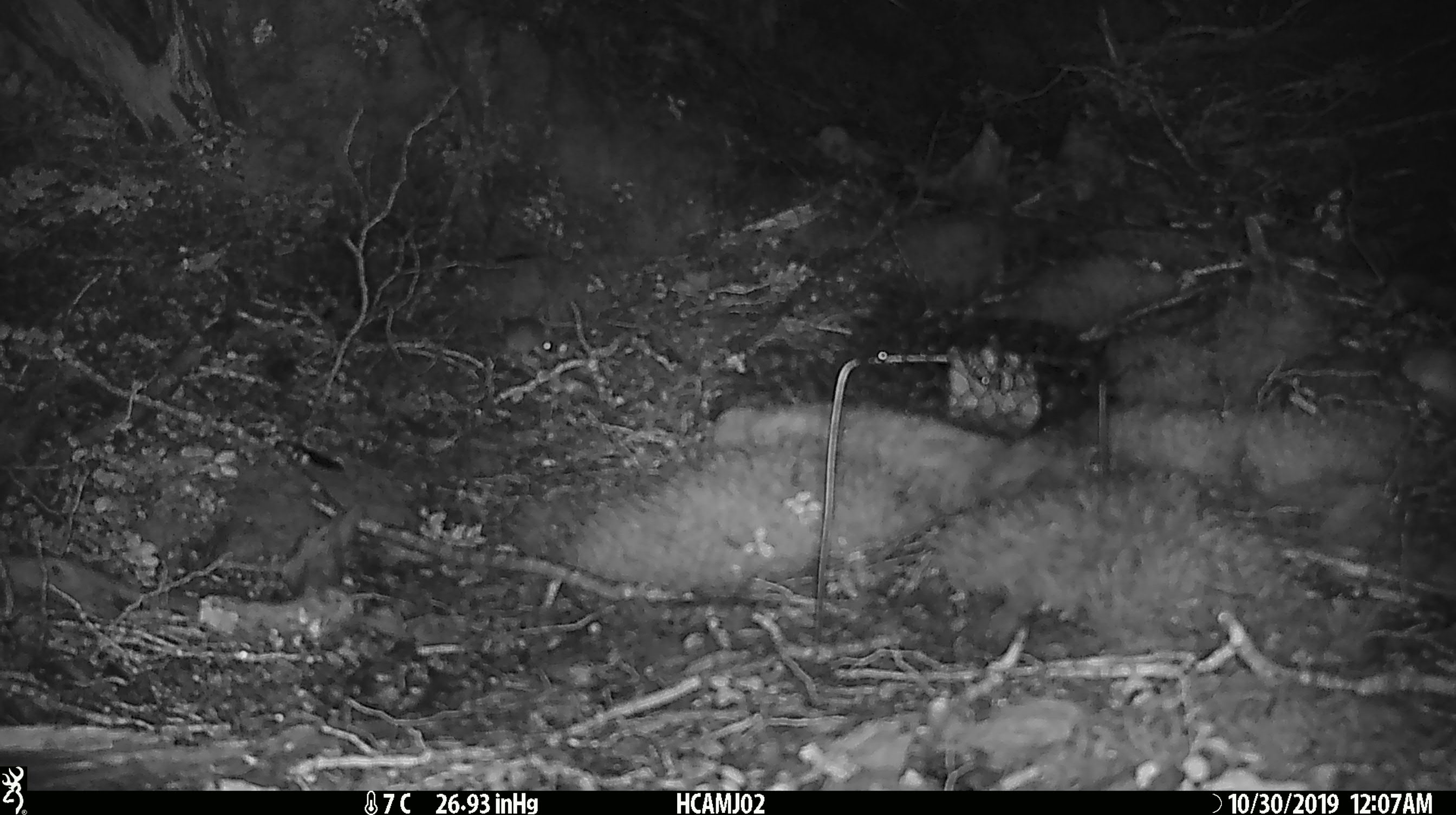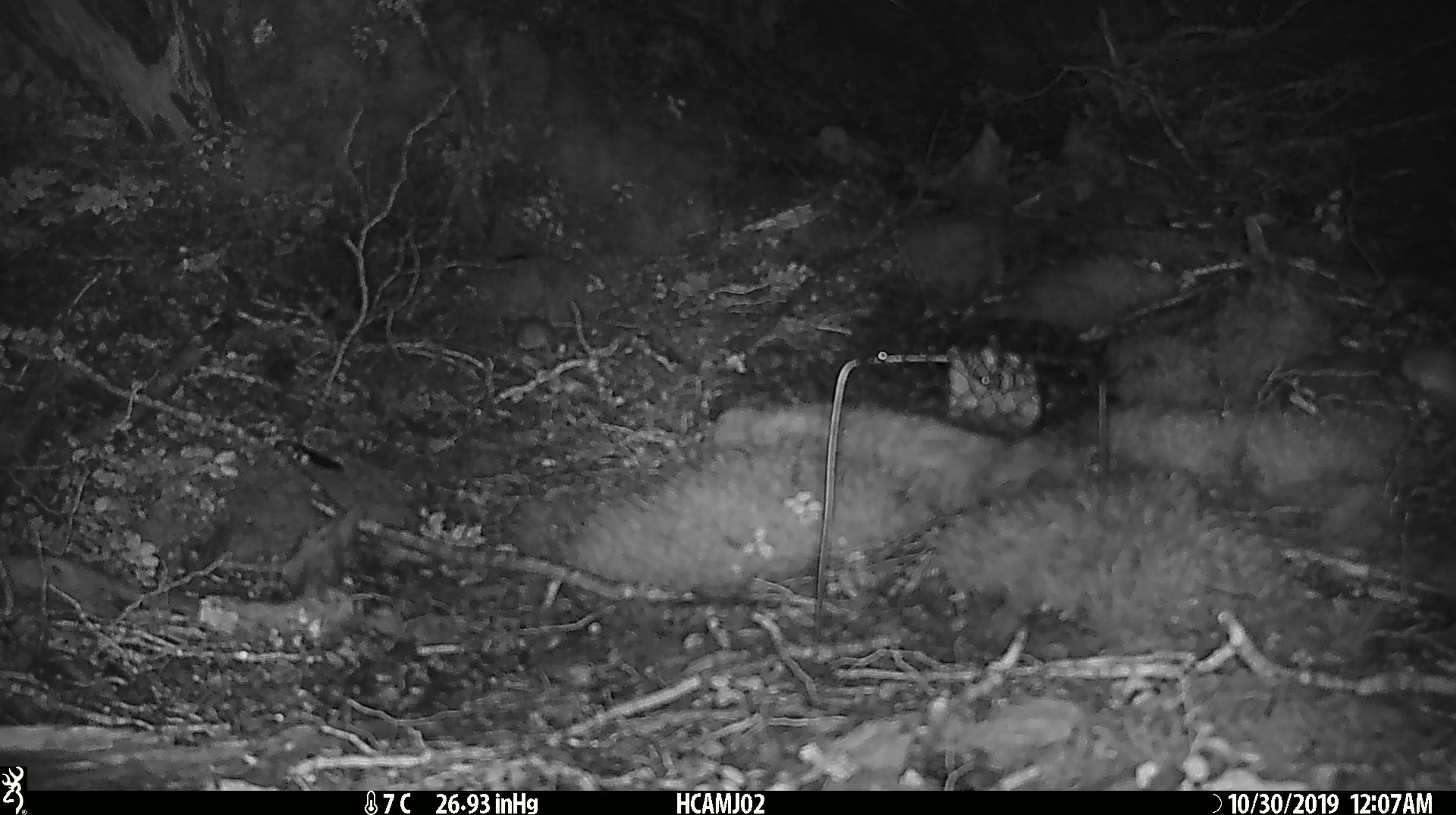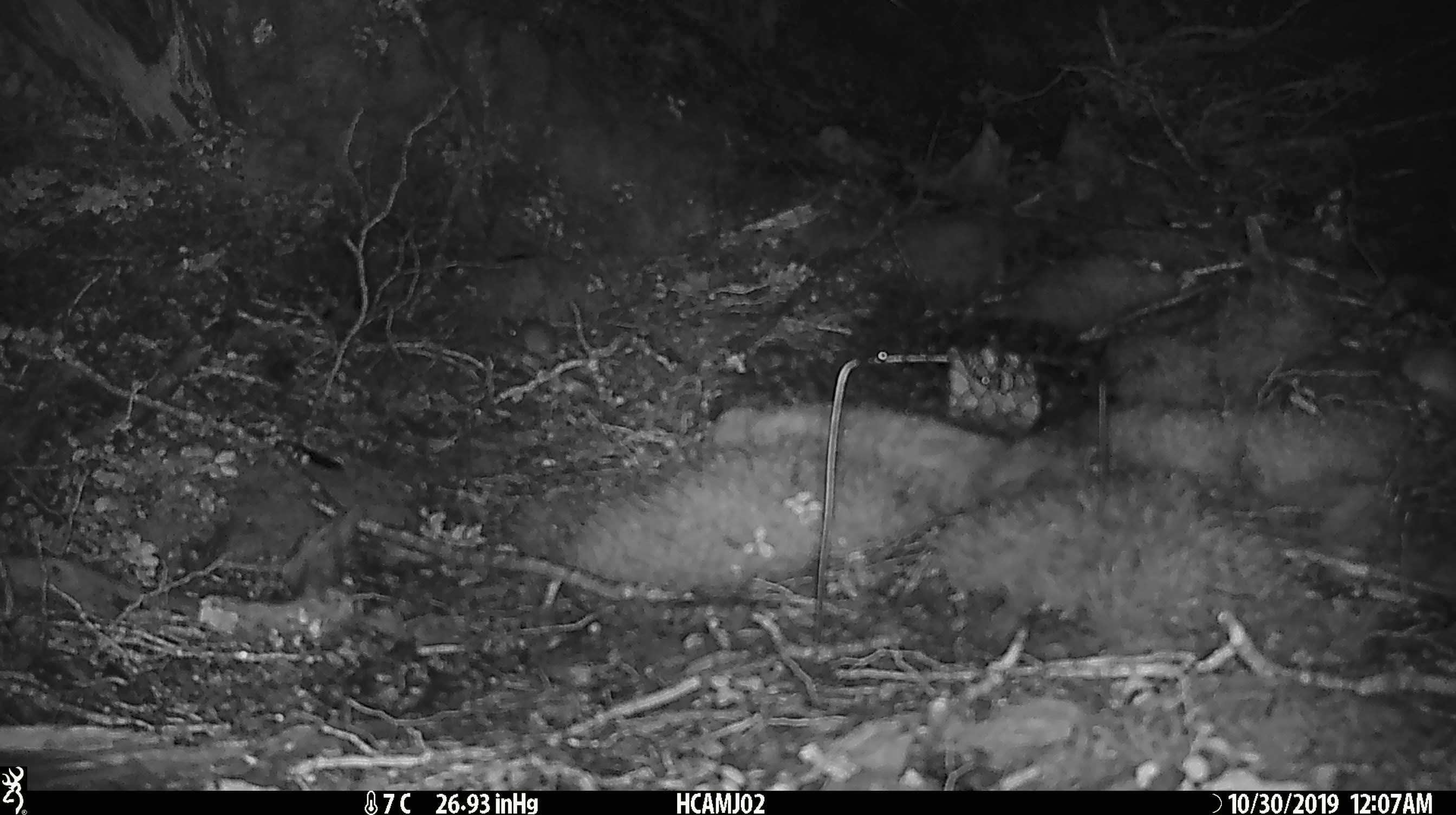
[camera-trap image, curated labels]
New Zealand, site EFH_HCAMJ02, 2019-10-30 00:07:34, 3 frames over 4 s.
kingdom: Animalia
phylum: Chordata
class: Mammalia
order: Rodentia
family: Muridae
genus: Mus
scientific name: Mus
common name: mouse